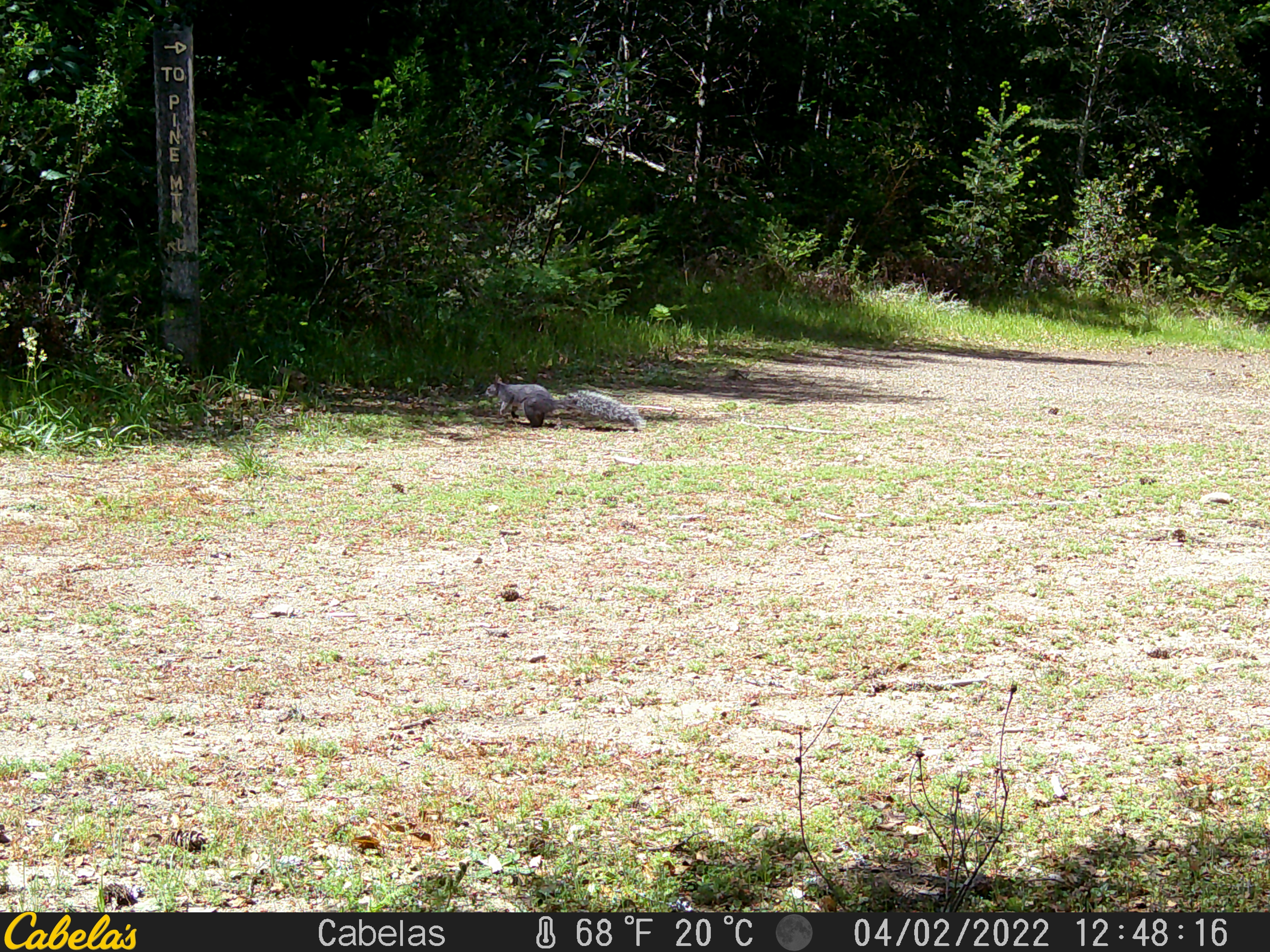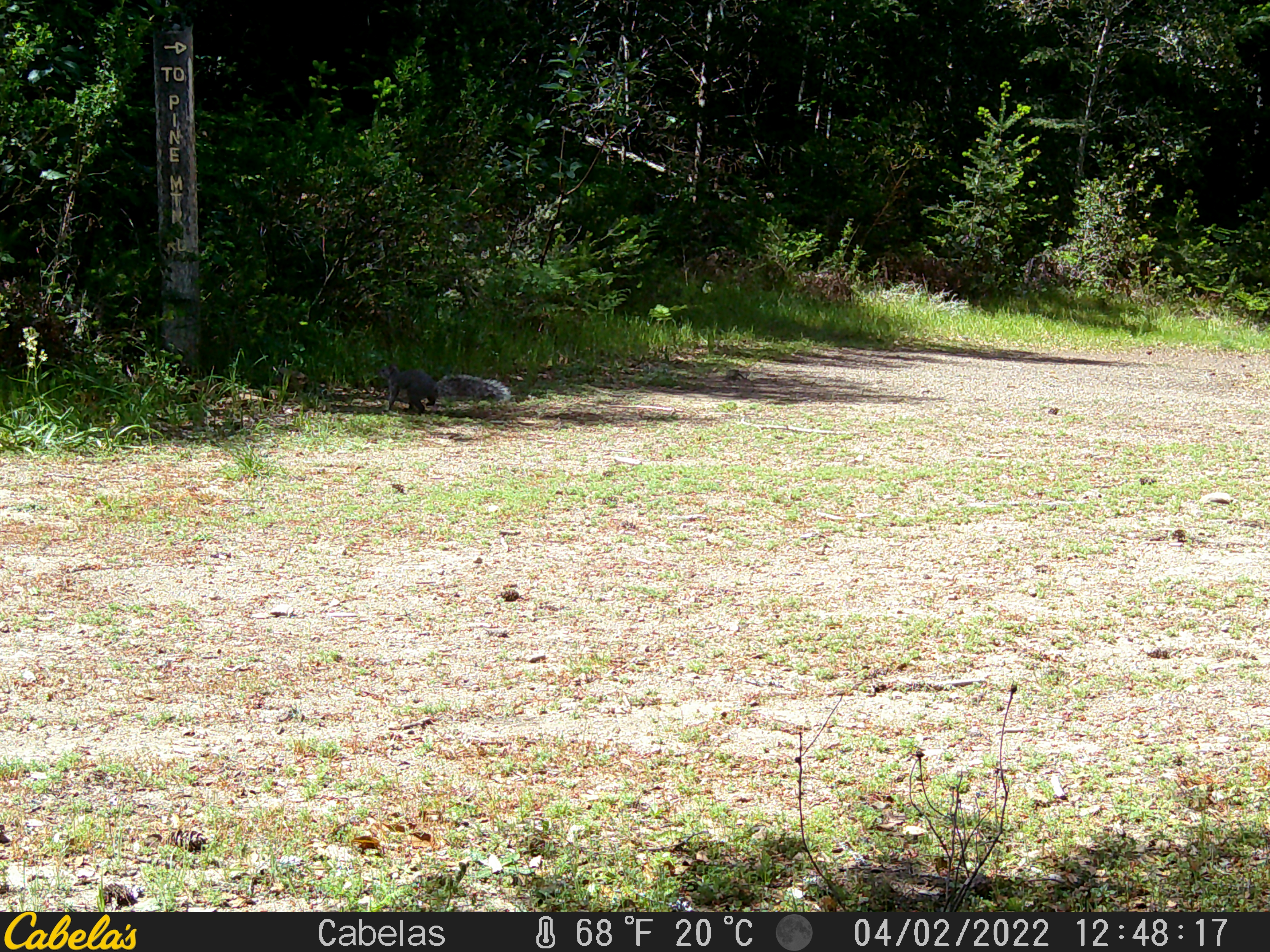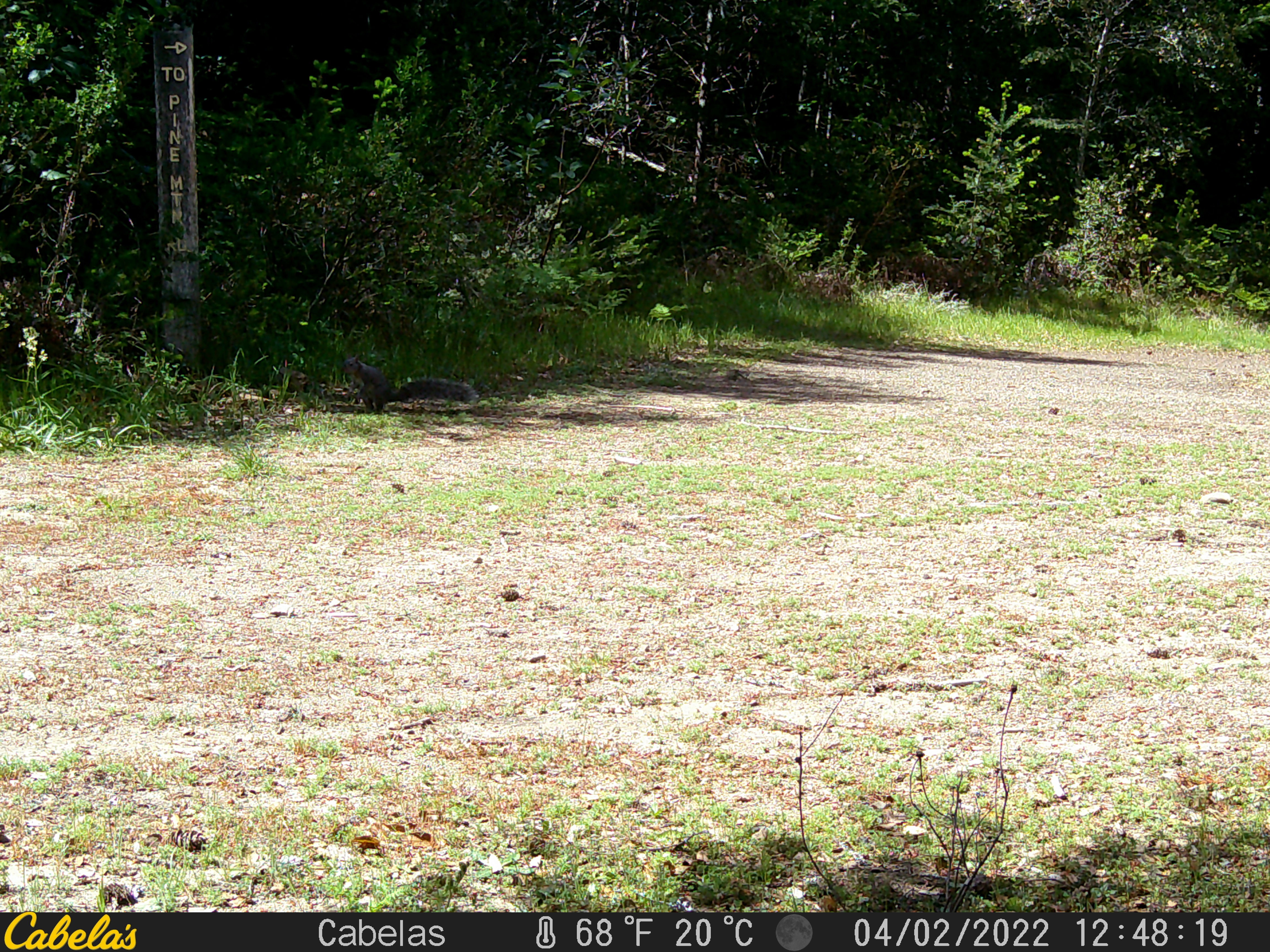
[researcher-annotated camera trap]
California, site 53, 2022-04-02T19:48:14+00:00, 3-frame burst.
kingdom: Animalia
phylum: Chordata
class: Mammalia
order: Rodentia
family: Sciuridae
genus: Sciurus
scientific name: Sciurus griseus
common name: western gray squirrel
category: western grey squirrel